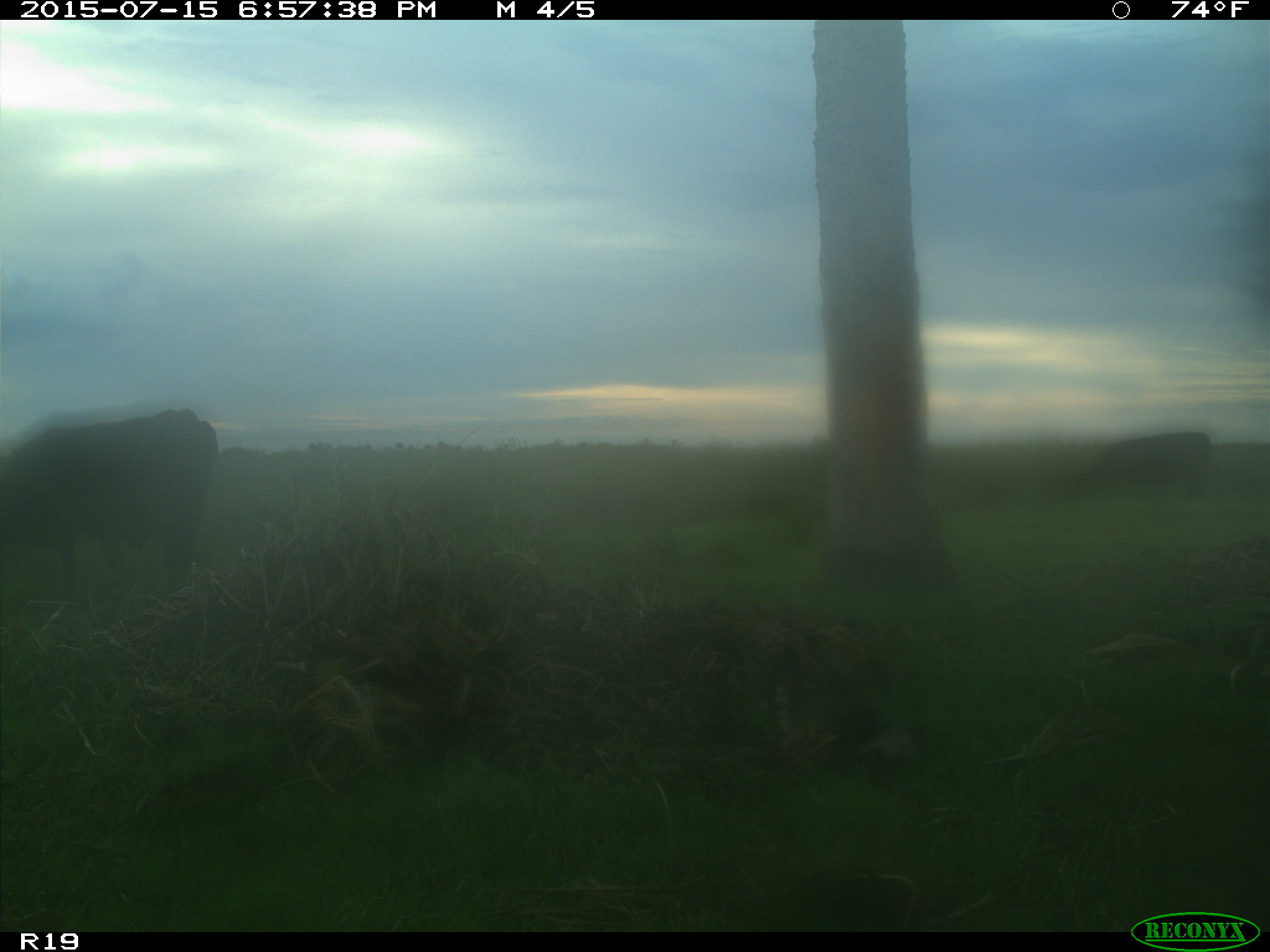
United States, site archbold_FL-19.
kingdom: Animalia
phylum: Chordata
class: Mammalia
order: Artiodactyla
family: Bovidae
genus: Bos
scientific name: Bos taurus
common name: domestic cow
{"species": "Bos taurus (domestic cow)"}